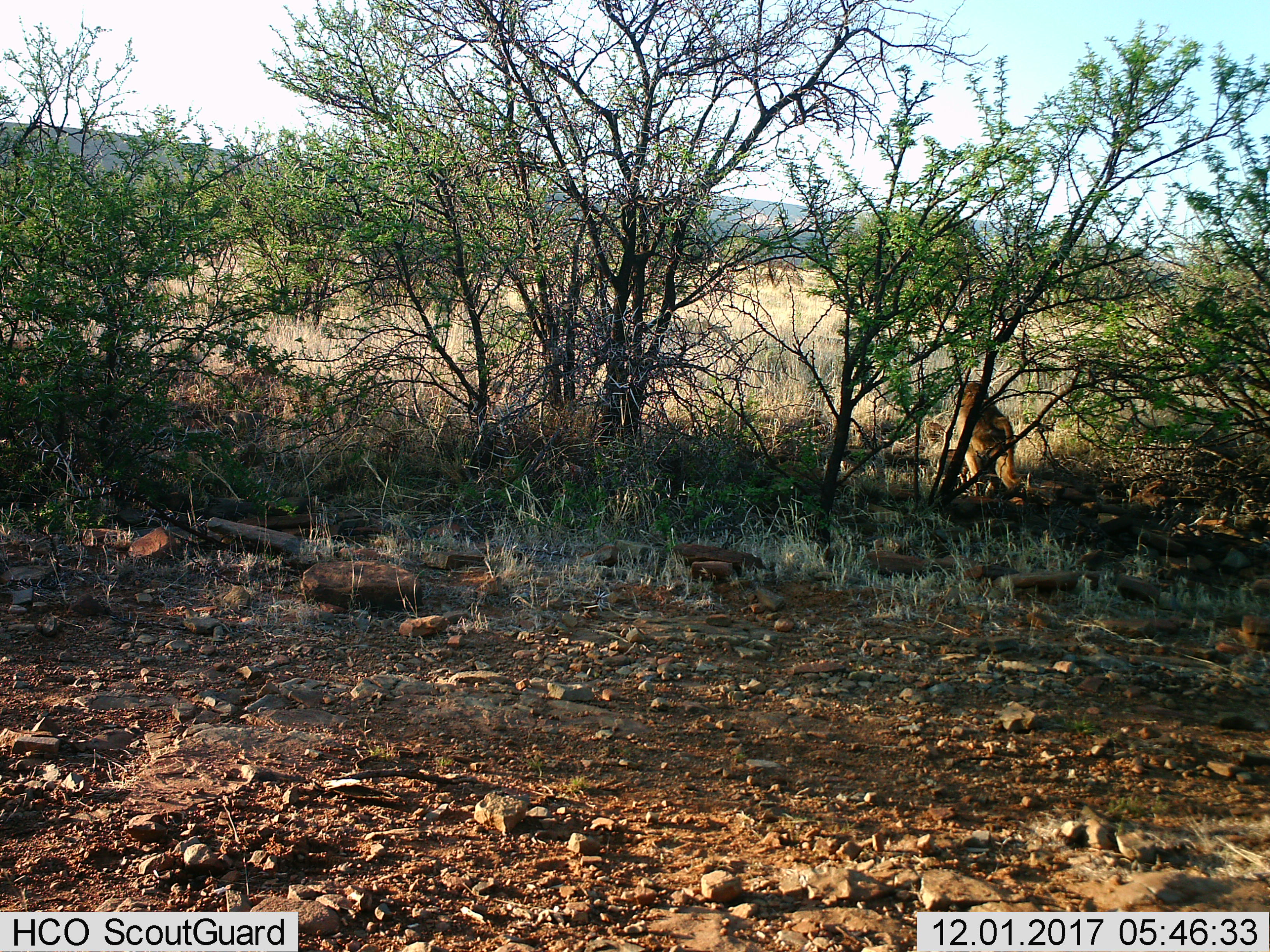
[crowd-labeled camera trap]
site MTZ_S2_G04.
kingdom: Animalia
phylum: Chordata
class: Mammalia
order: Primates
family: Cercopithecidae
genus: Papio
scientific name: Papio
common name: baboon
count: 1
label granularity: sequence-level